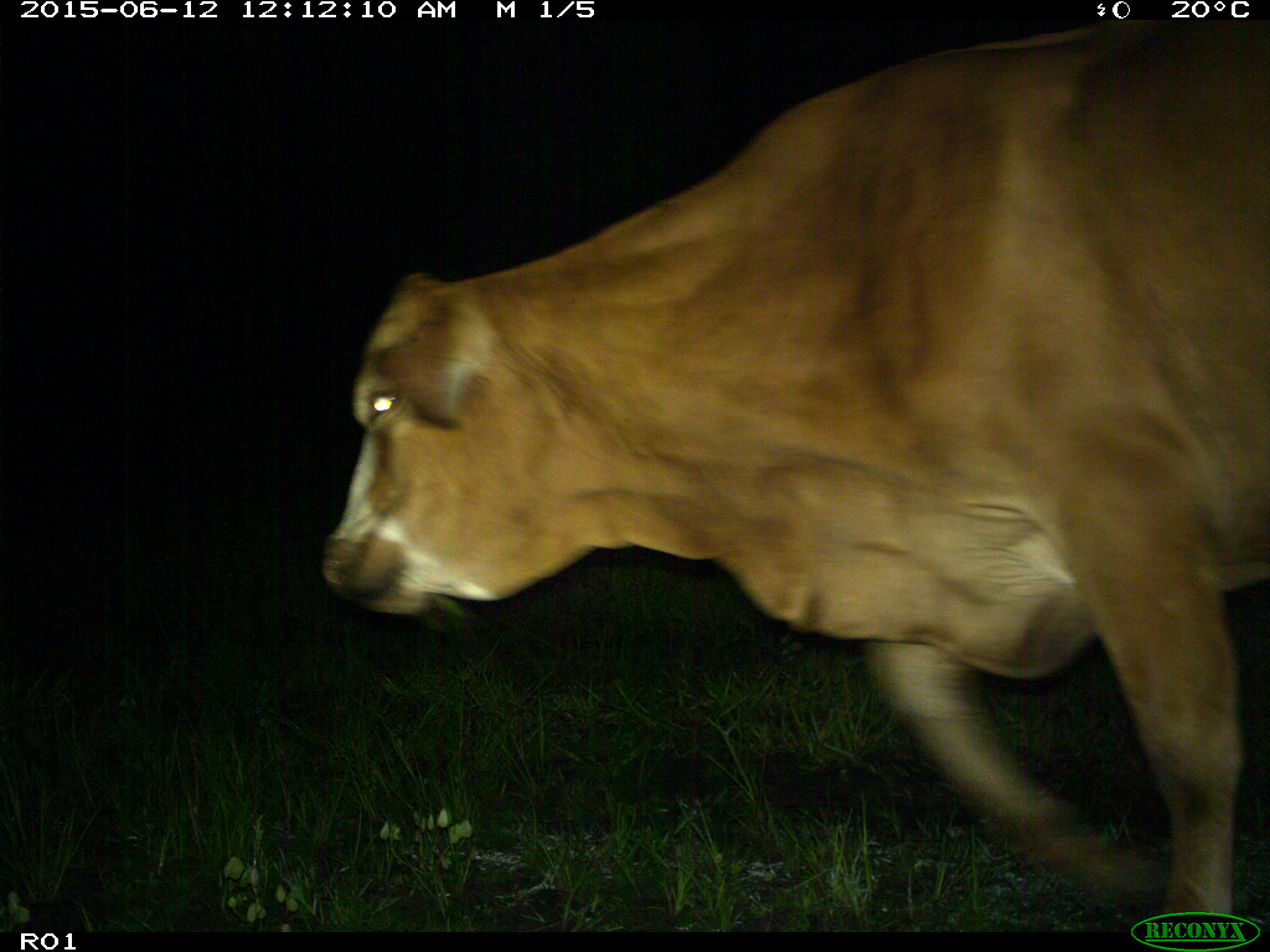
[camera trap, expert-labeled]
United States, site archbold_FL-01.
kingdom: Animalia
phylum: Chordata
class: Mammalia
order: Artiodactyla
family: Bovidae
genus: Bos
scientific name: Bos taurus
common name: domestic cow